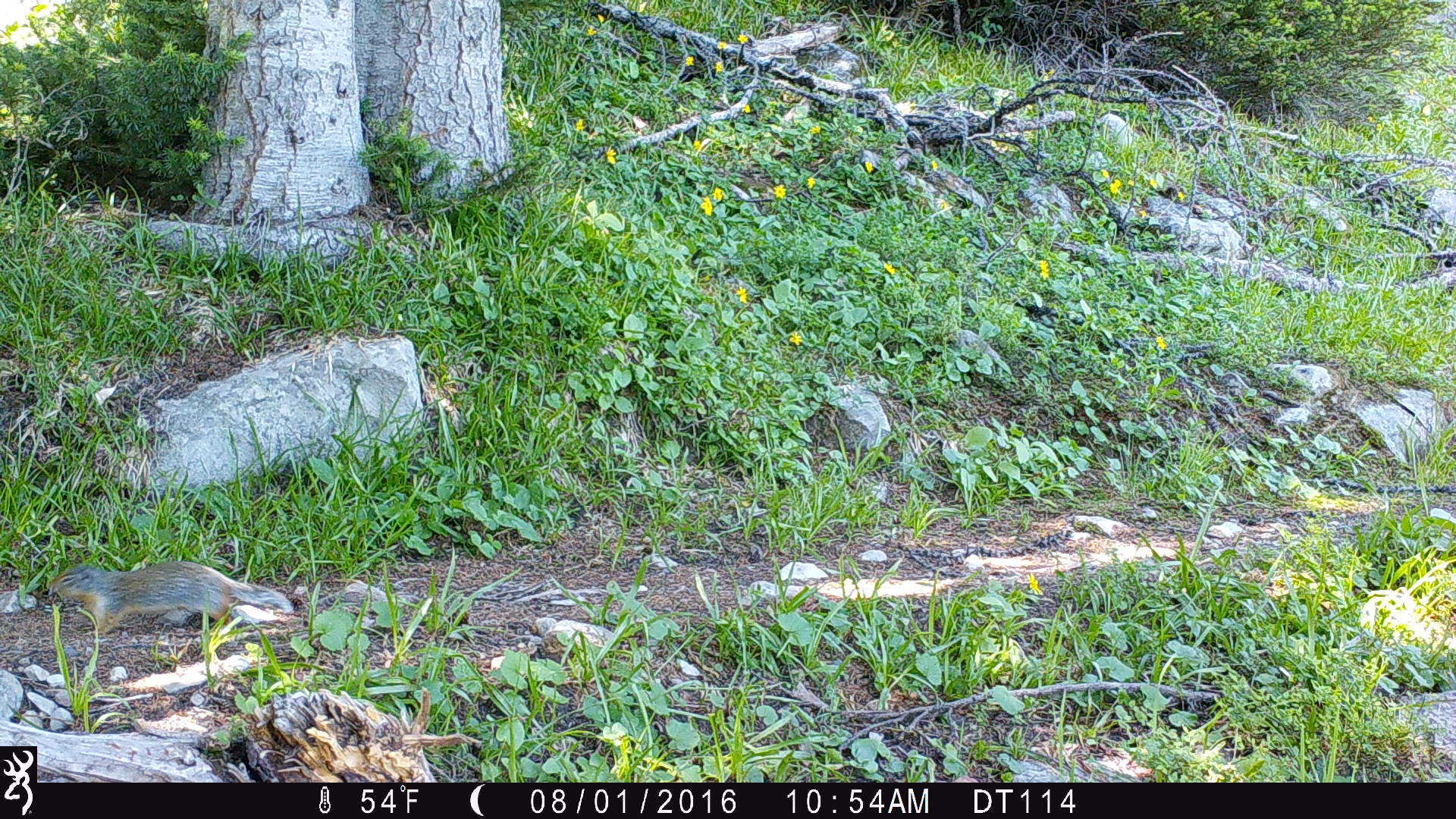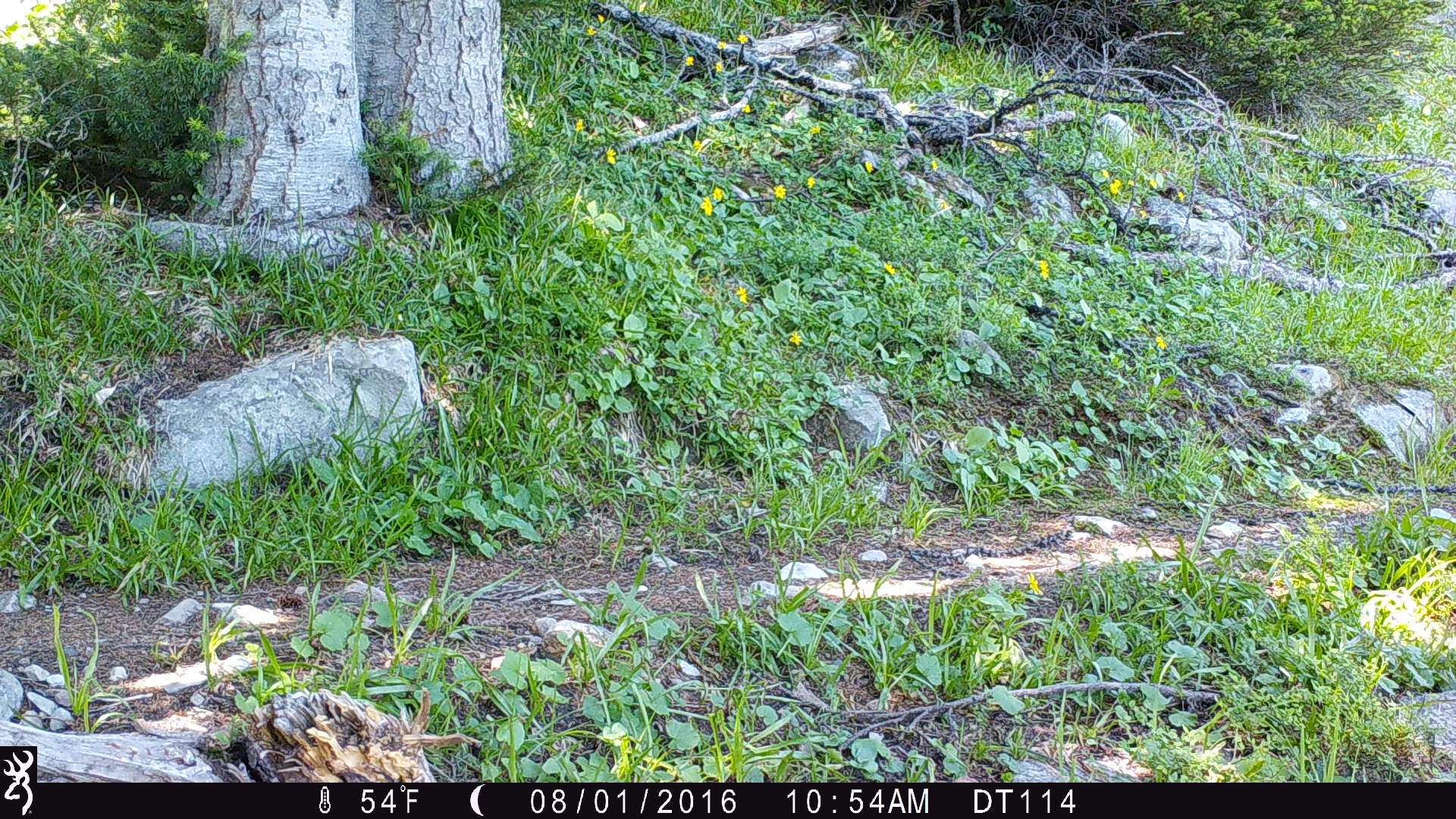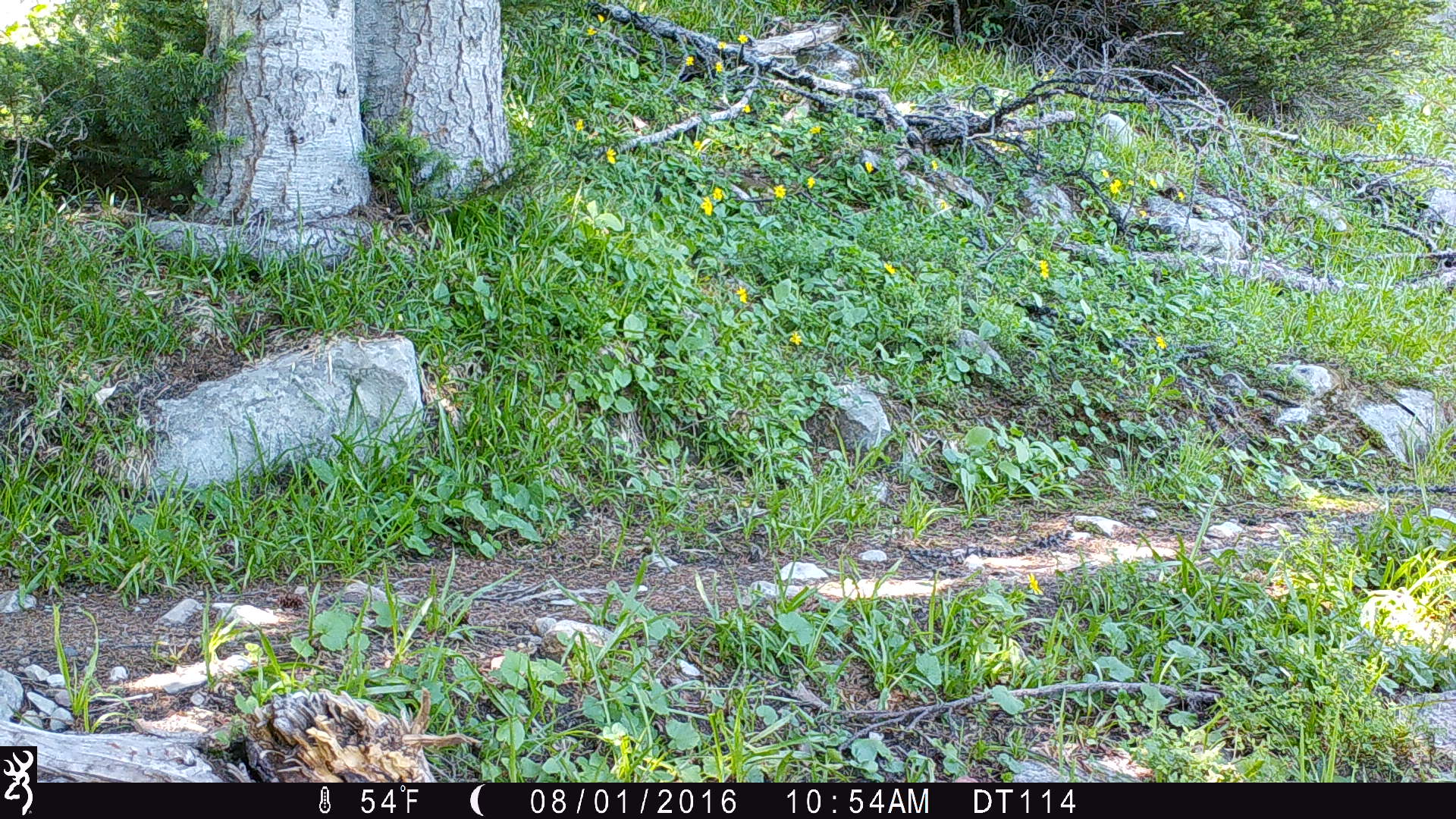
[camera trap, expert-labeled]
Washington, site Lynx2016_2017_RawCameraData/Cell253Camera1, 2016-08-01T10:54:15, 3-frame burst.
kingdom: Animalia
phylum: Chordata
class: Mammalia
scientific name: Mammalia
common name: small mammal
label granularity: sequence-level